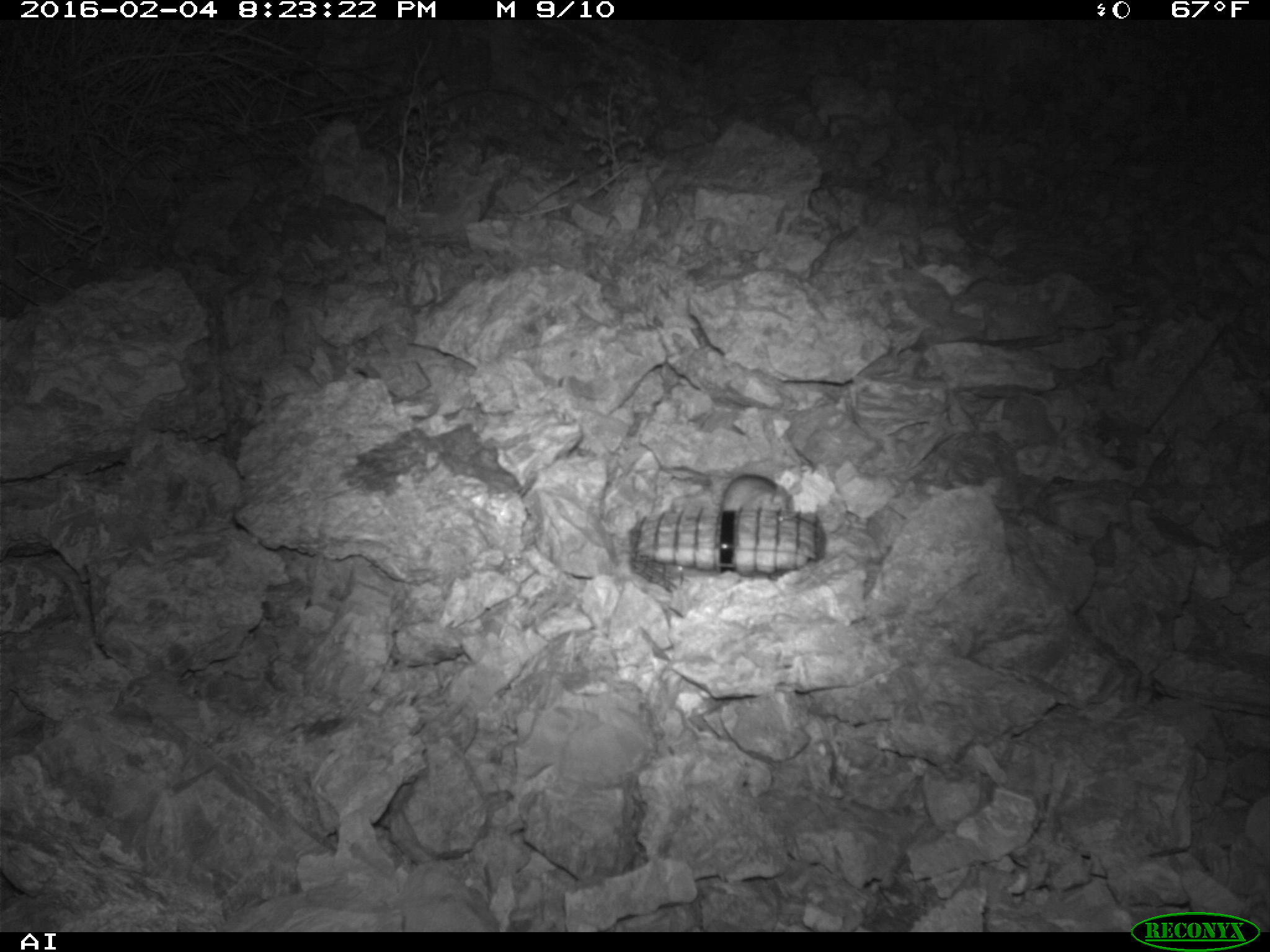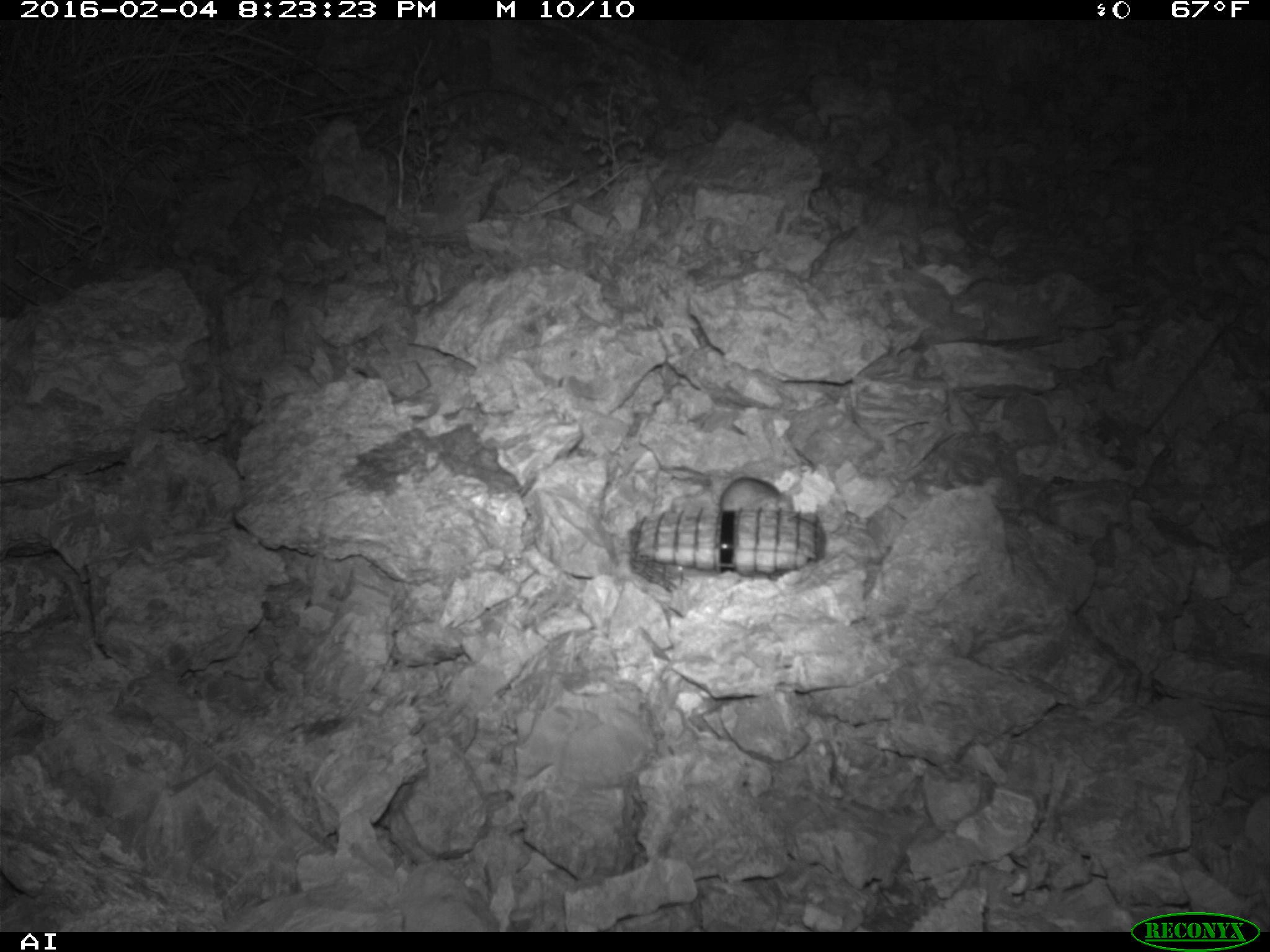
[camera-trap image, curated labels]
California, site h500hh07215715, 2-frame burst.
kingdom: Animalia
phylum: Chordata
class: Mammalia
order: Rodentia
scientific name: Rodentia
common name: rodent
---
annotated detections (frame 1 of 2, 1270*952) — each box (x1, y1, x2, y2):
rodent: (719, 473, 797, 511)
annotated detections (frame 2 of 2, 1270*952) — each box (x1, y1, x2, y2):
rodent: (710, 477, 802, 513)